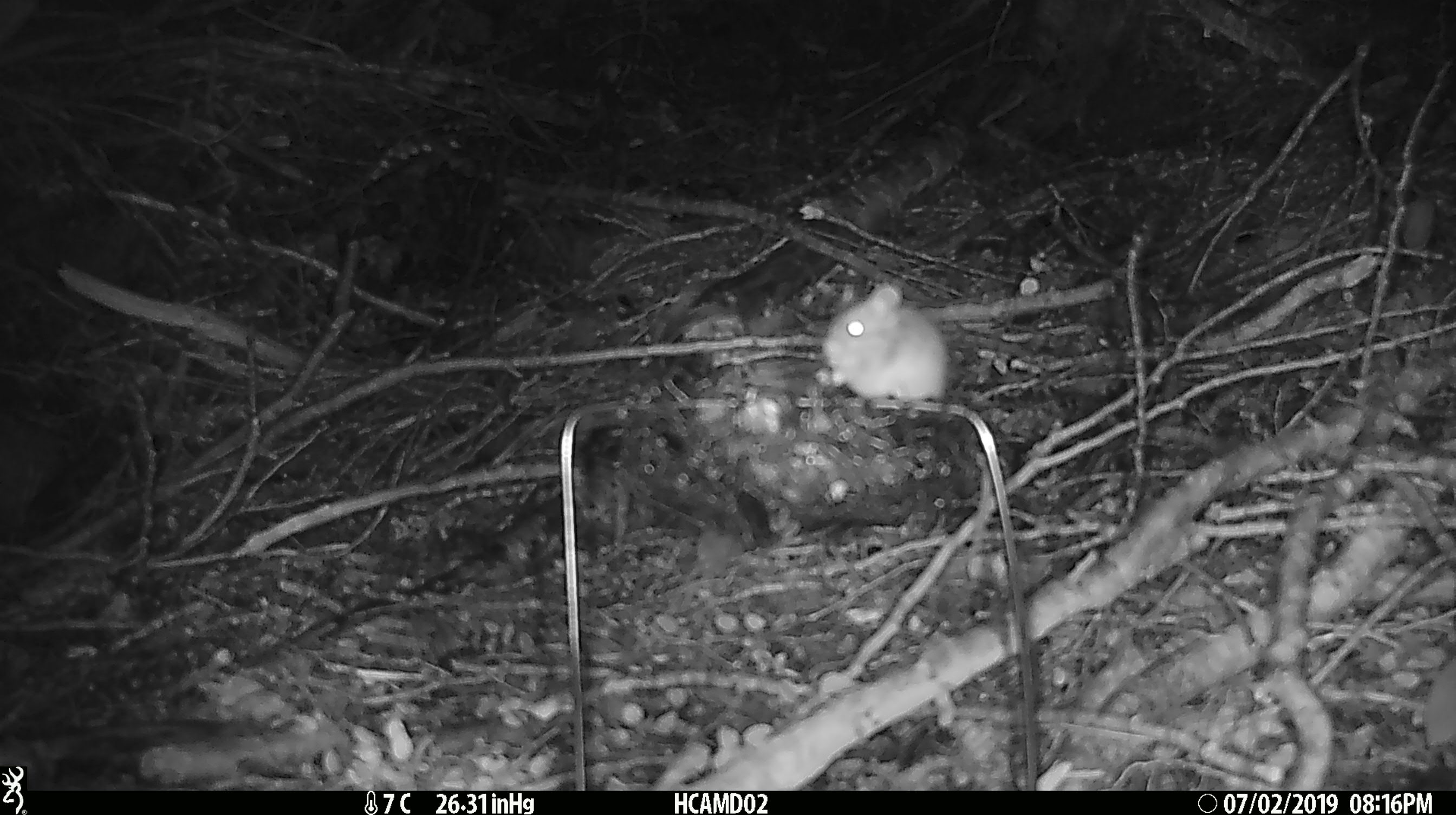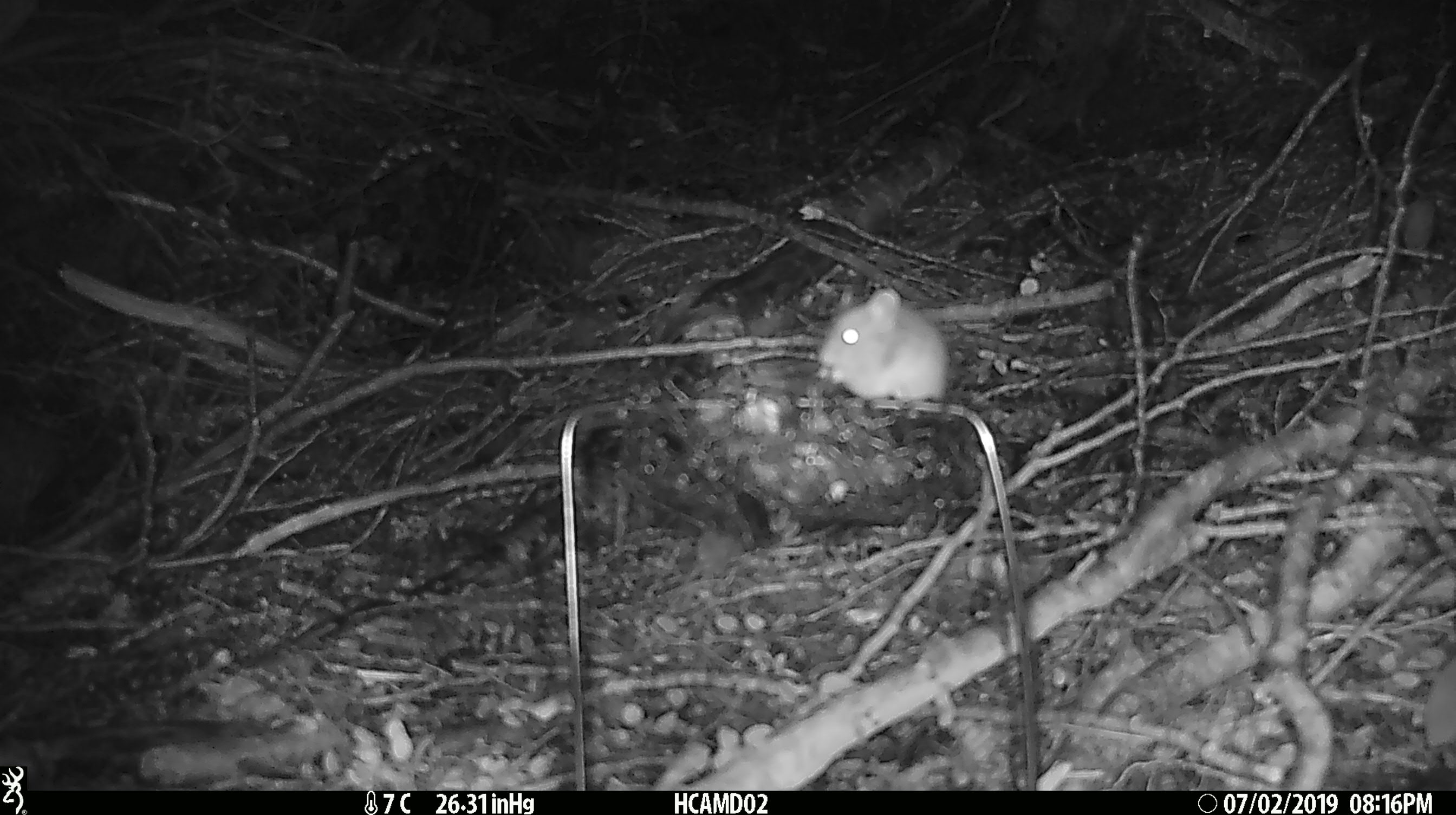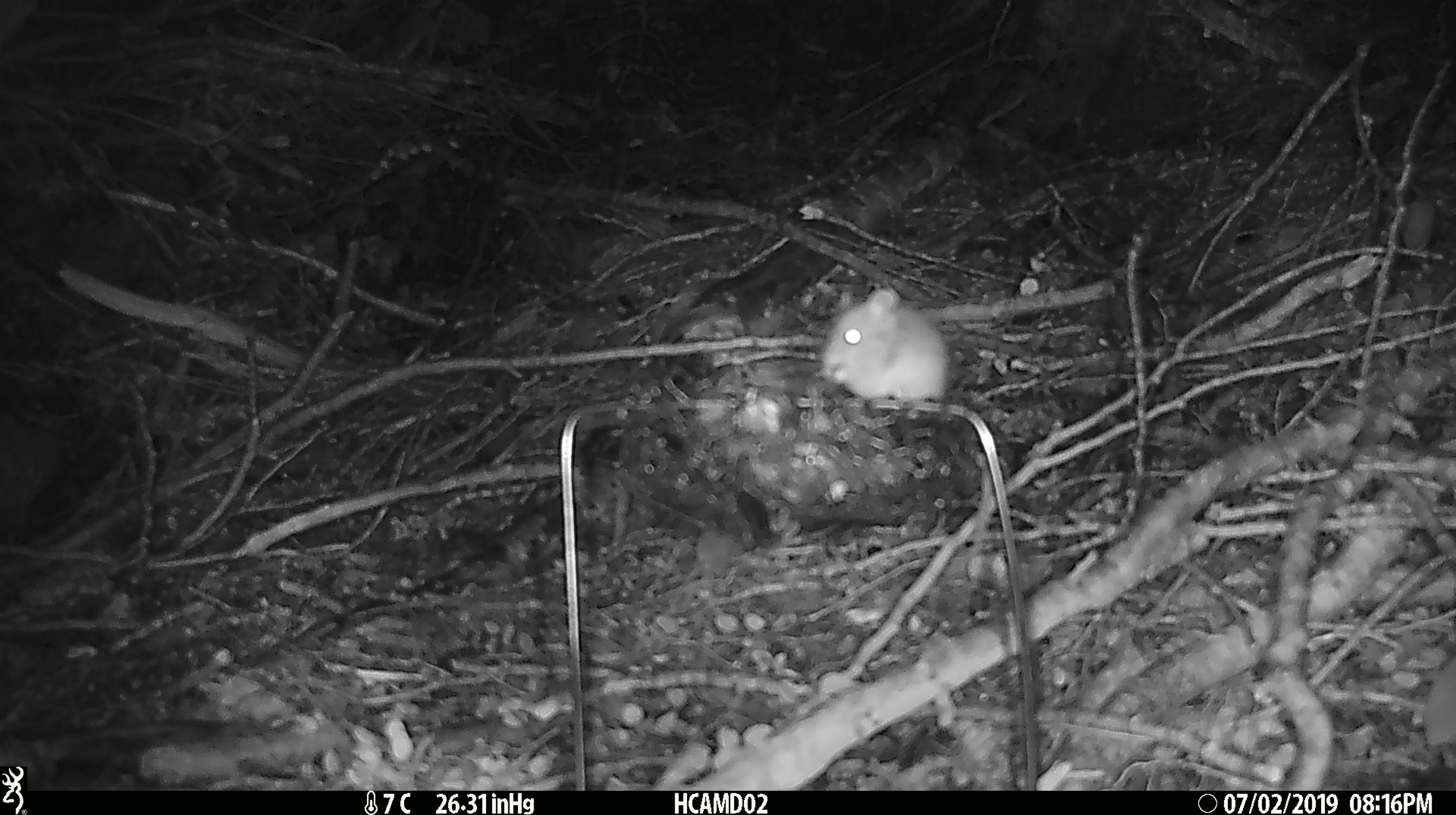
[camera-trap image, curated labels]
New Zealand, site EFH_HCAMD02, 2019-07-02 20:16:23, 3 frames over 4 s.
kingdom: Animalia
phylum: Chordata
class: Mammalia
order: Rodentia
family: Muridae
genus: Mus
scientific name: Mus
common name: mouse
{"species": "mouse (Mus)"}